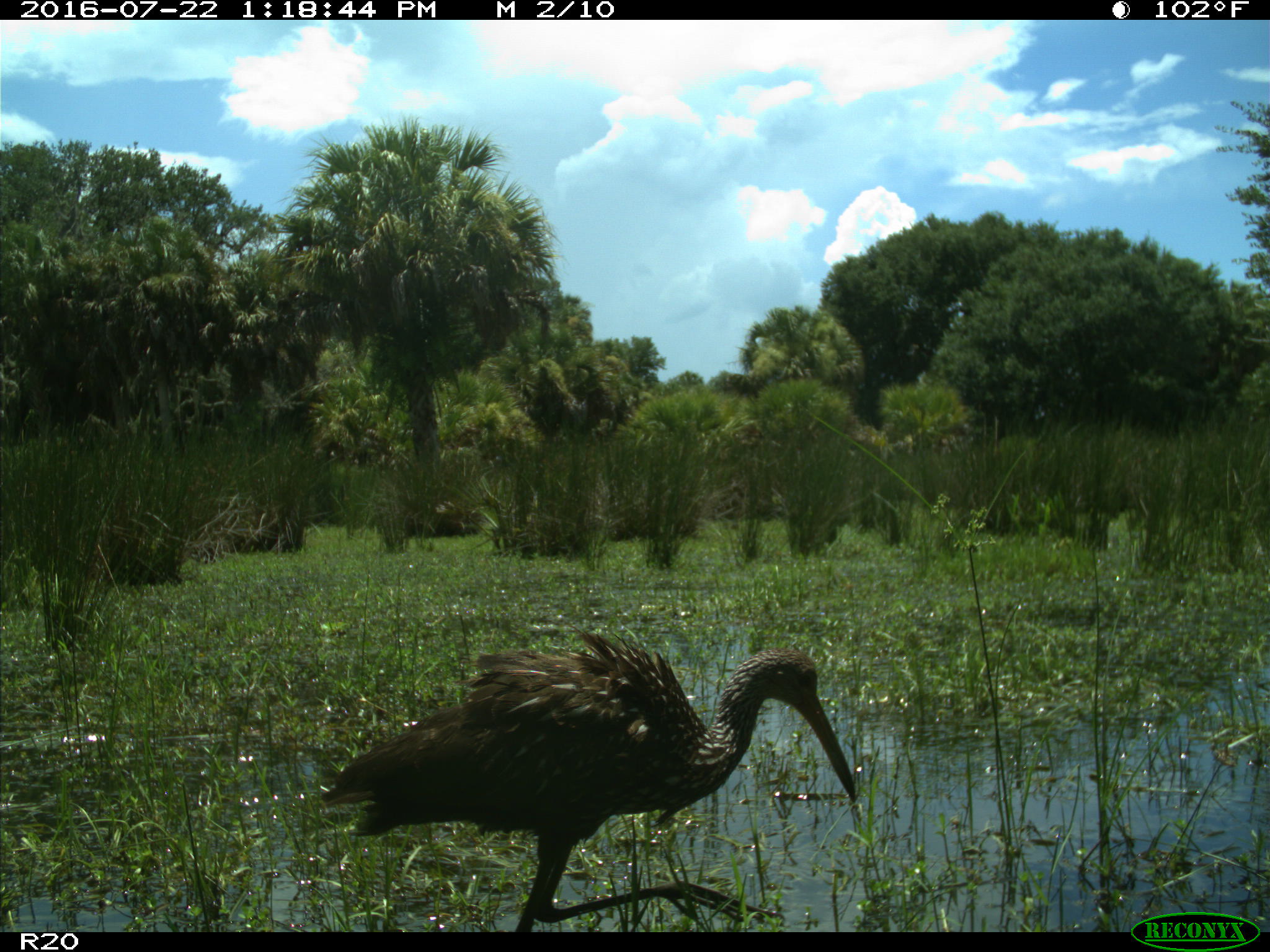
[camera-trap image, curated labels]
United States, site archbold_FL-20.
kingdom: Animalia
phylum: Chordata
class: Aves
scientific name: Aves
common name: birds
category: unidentified bird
Unidentified bird (birds) (Aves).